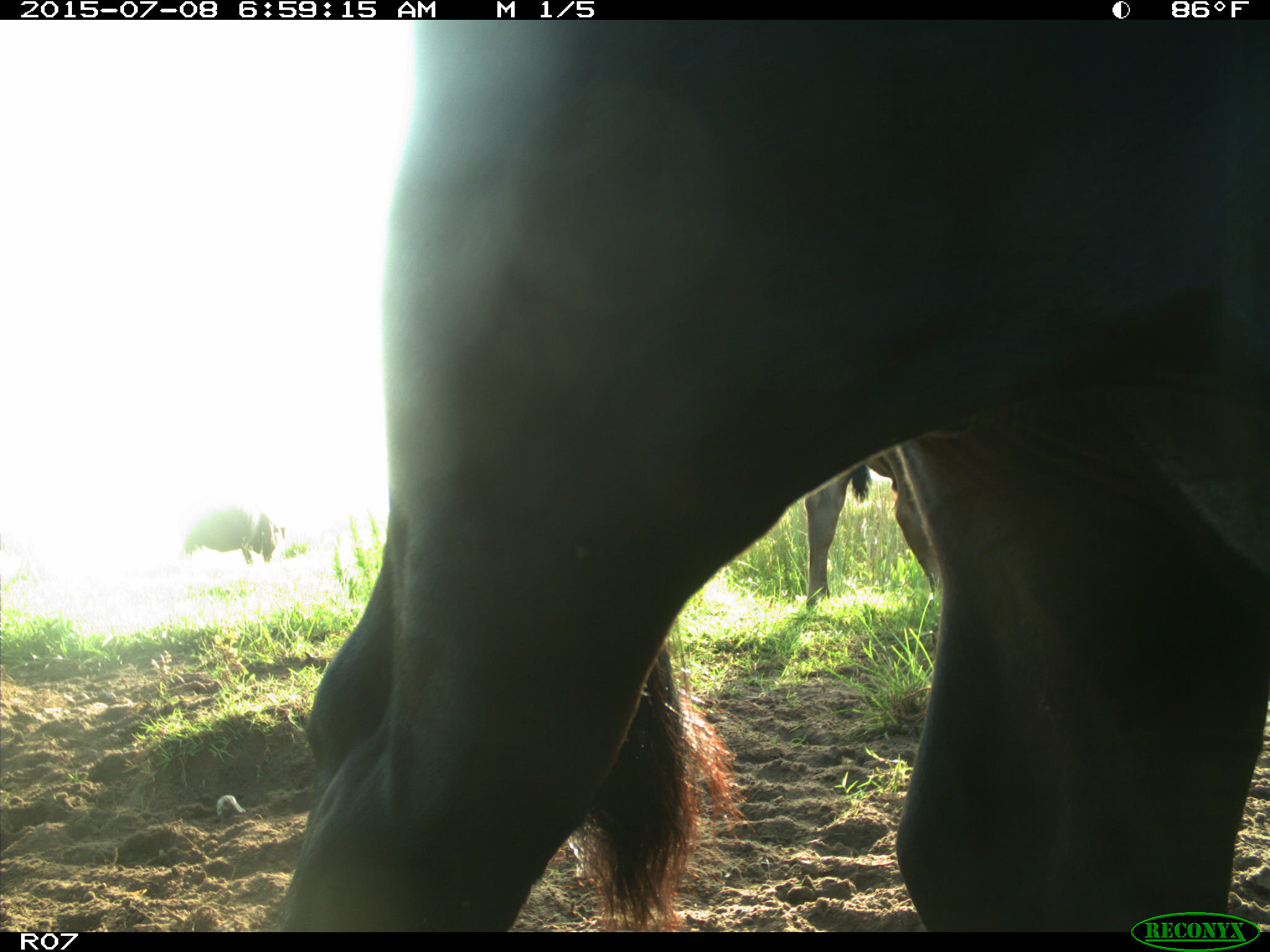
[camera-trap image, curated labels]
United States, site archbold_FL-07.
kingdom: Animalia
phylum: Chordata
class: Mammalia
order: Artiodactyla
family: Bovidae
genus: Bos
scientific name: Bos taurus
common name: domestic cow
Bos taurus (domestic cow).